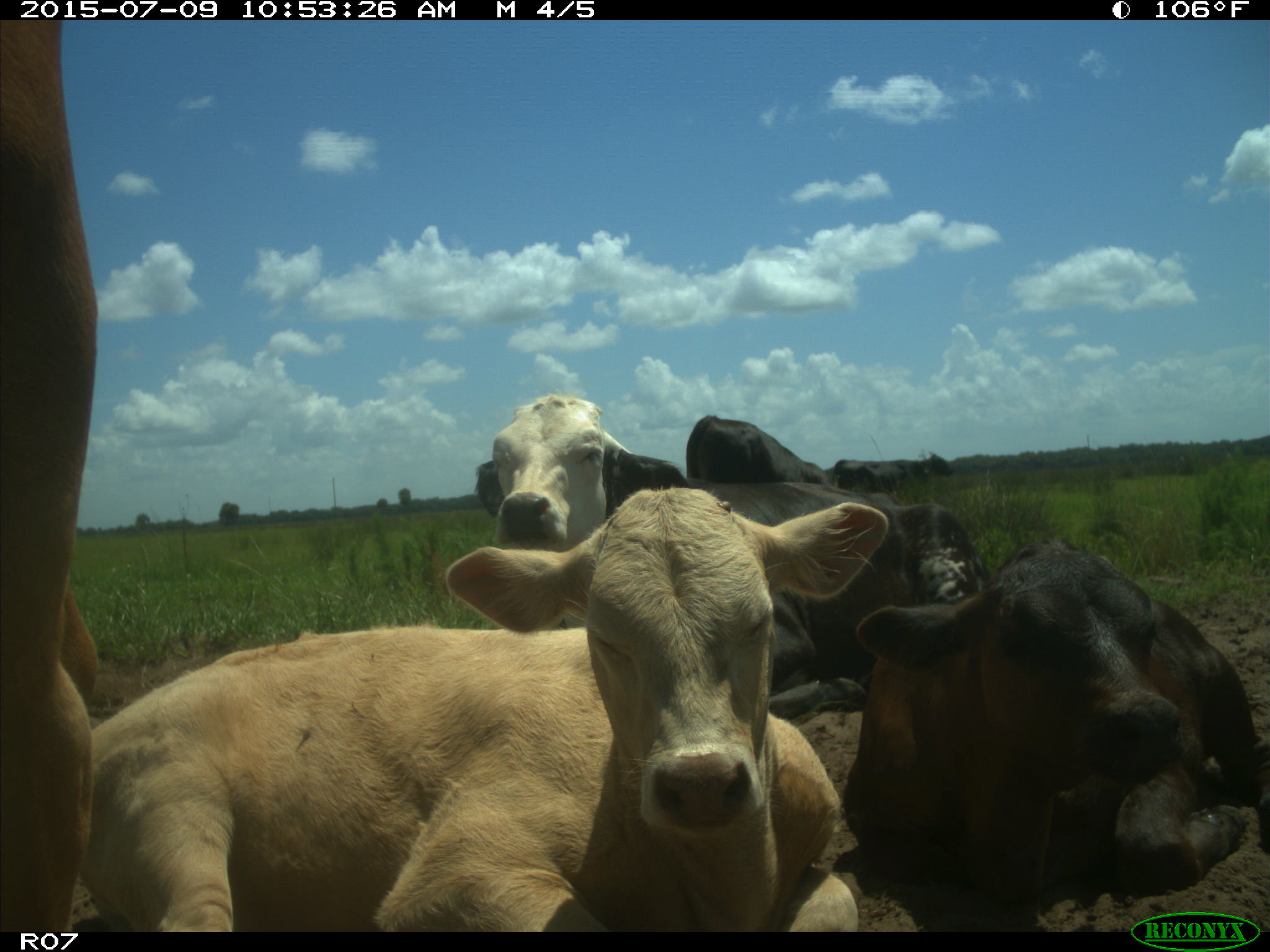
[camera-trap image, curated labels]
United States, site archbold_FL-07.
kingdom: Animalia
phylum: Chordata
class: Mammalia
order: Artiodactyla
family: Bovidae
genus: Bos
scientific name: Bos taurus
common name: domestic cow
Bos taurus (domestic cow).